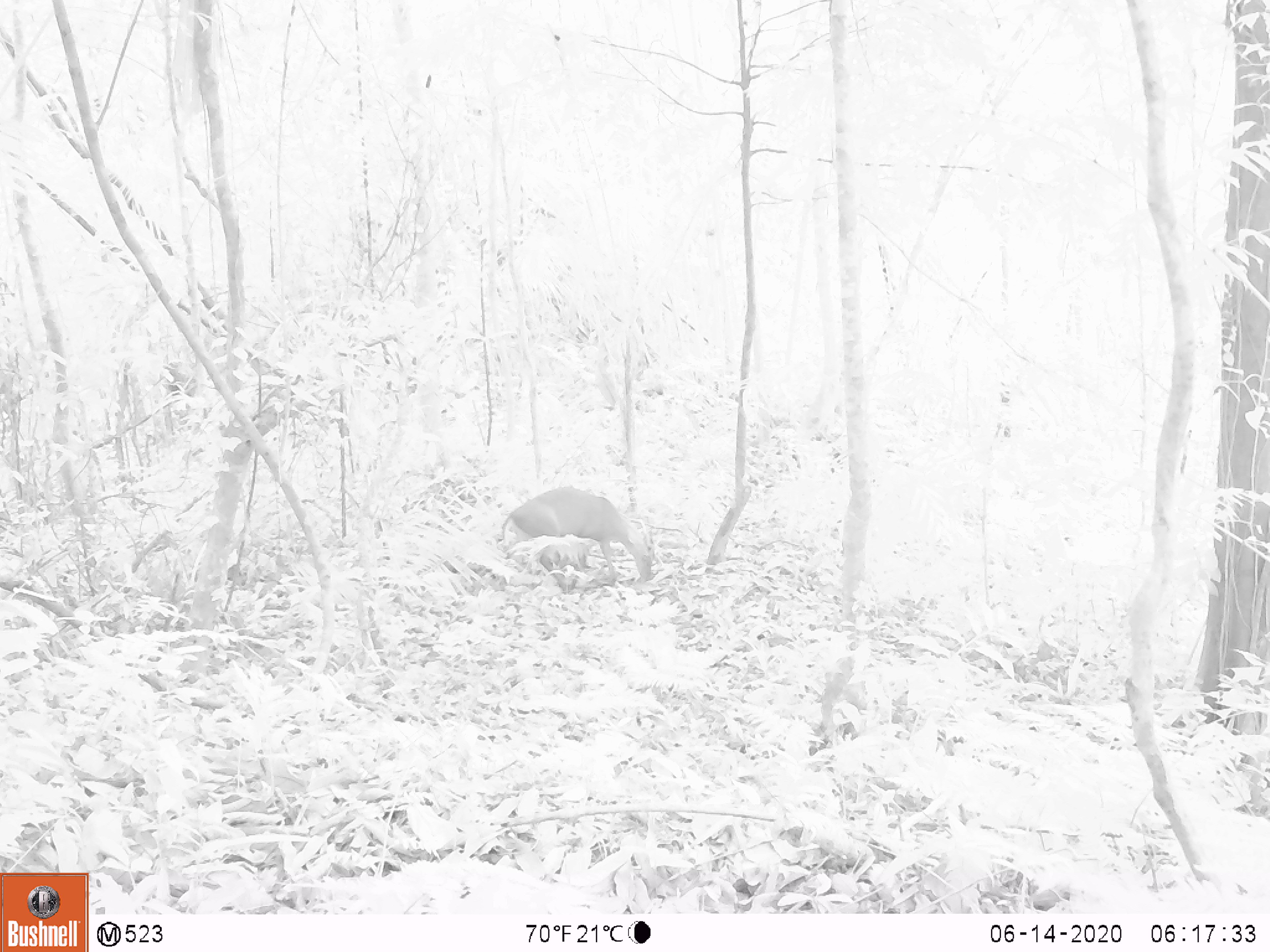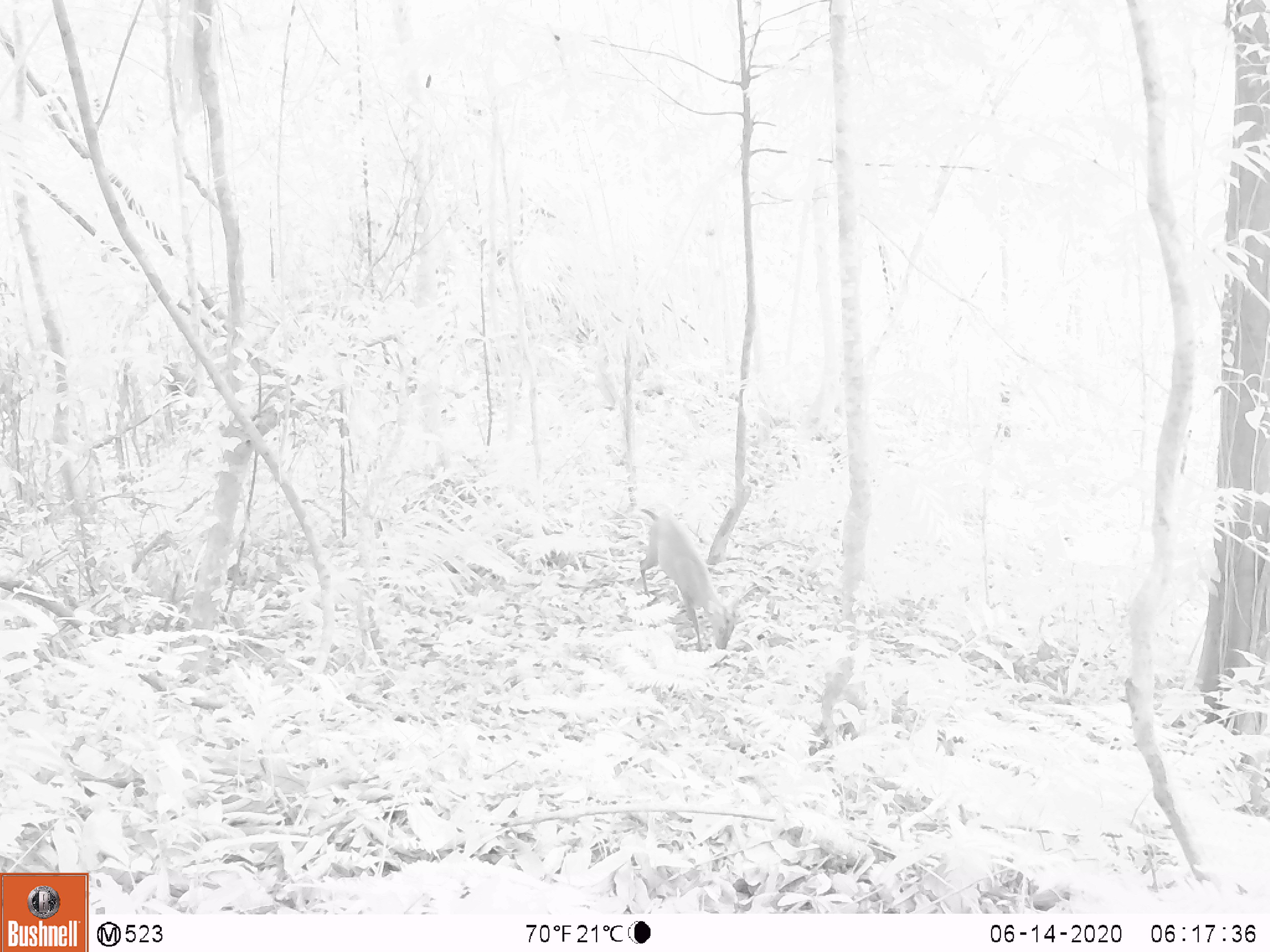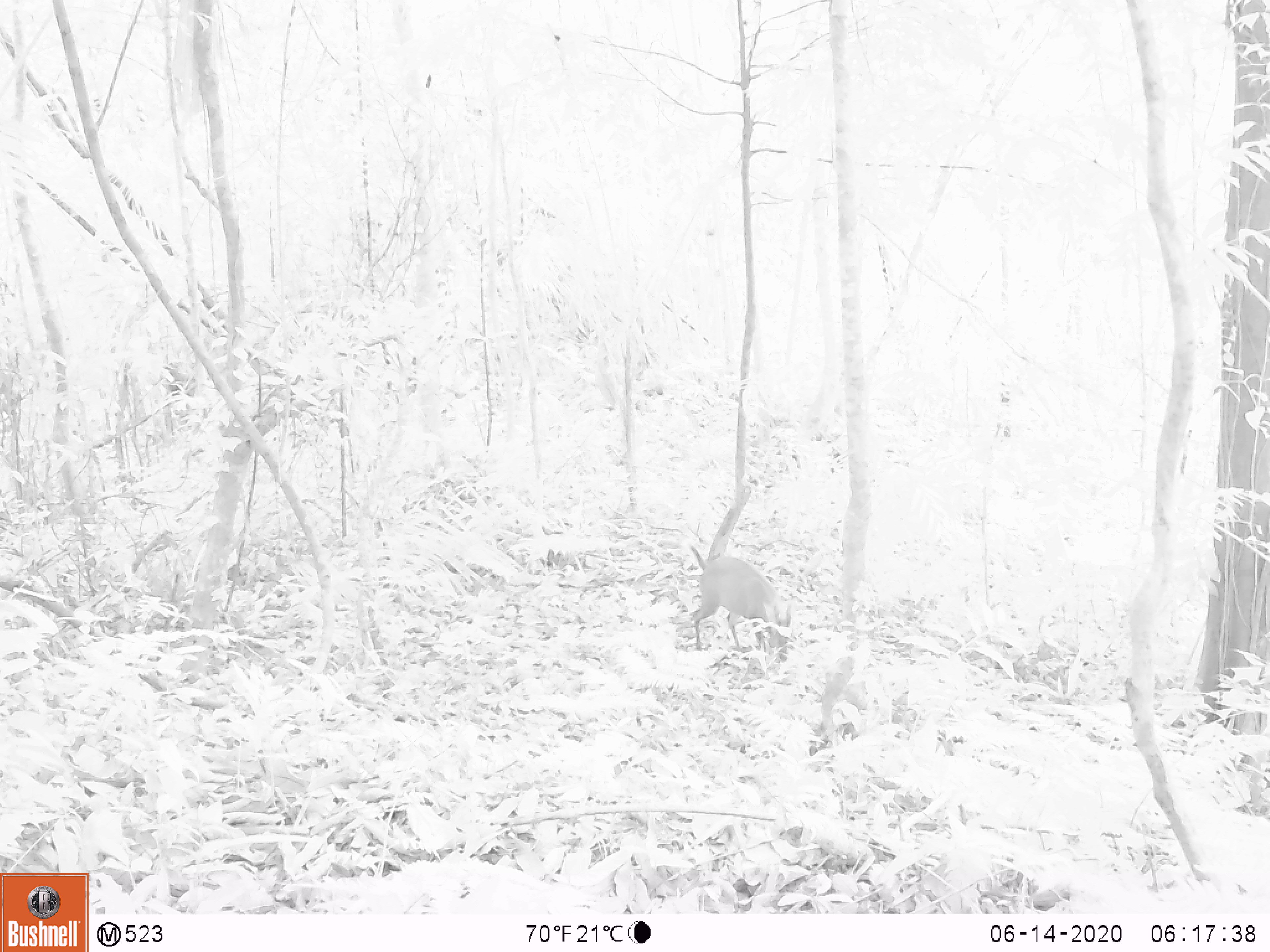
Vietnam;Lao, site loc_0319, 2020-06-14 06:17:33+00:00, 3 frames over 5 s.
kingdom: Animalia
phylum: Chordata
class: Mammalia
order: Artiodactyla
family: Cervidae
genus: Muntiacus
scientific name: Muntiacus rooseveltorum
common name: roosevelt's muntjac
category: roosevelts muntjac group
Roosevelts muntjac group (roosevelt's muntjac) (Muntiacus rooseveltorum). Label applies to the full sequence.